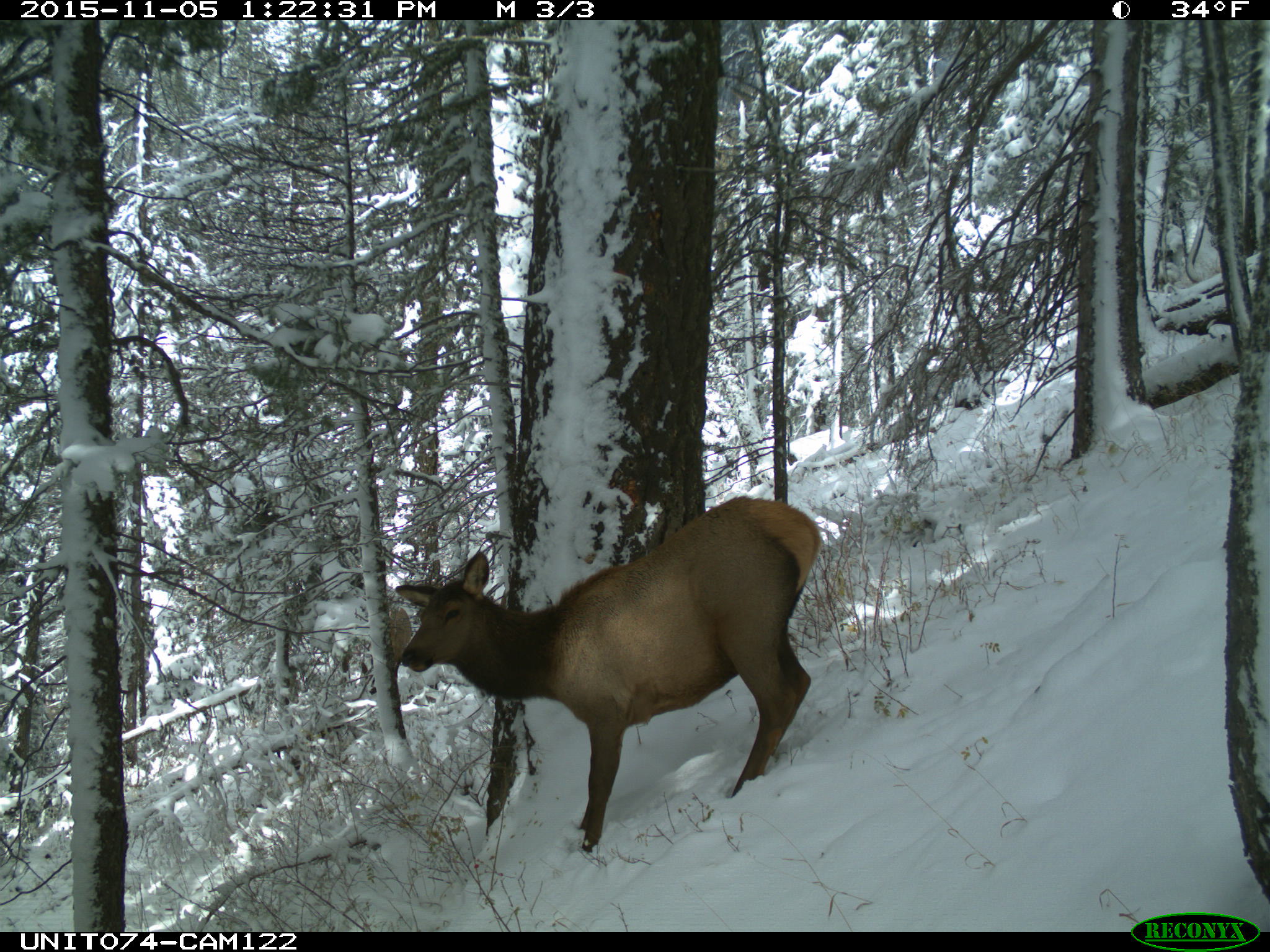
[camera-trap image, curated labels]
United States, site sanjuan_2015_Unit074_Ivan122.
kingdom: Animalia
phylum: Chordata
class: Mammalia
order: Artiodactyla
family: Cervidae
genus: Cervus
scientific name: Cervus elaphus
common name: red deer